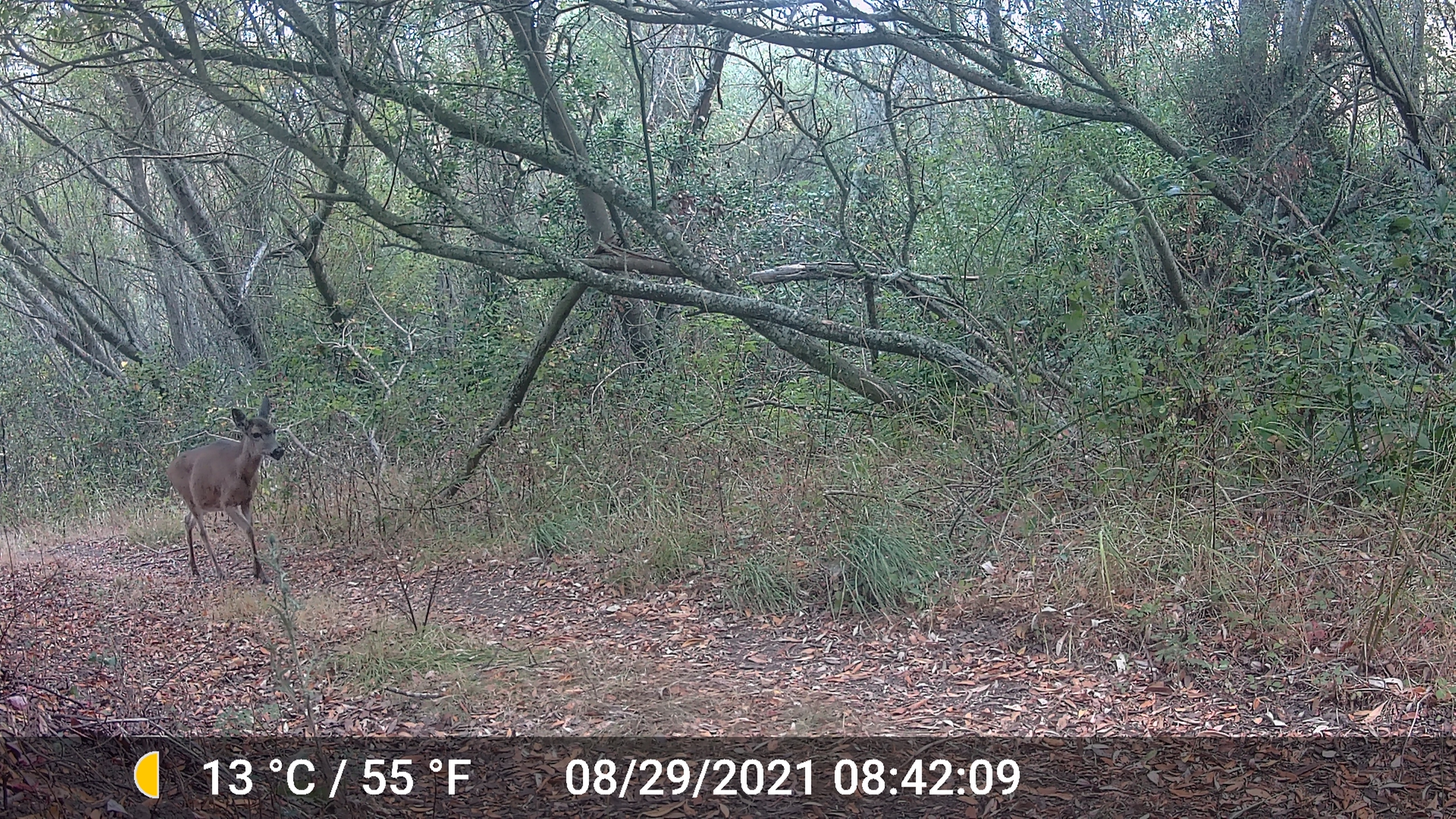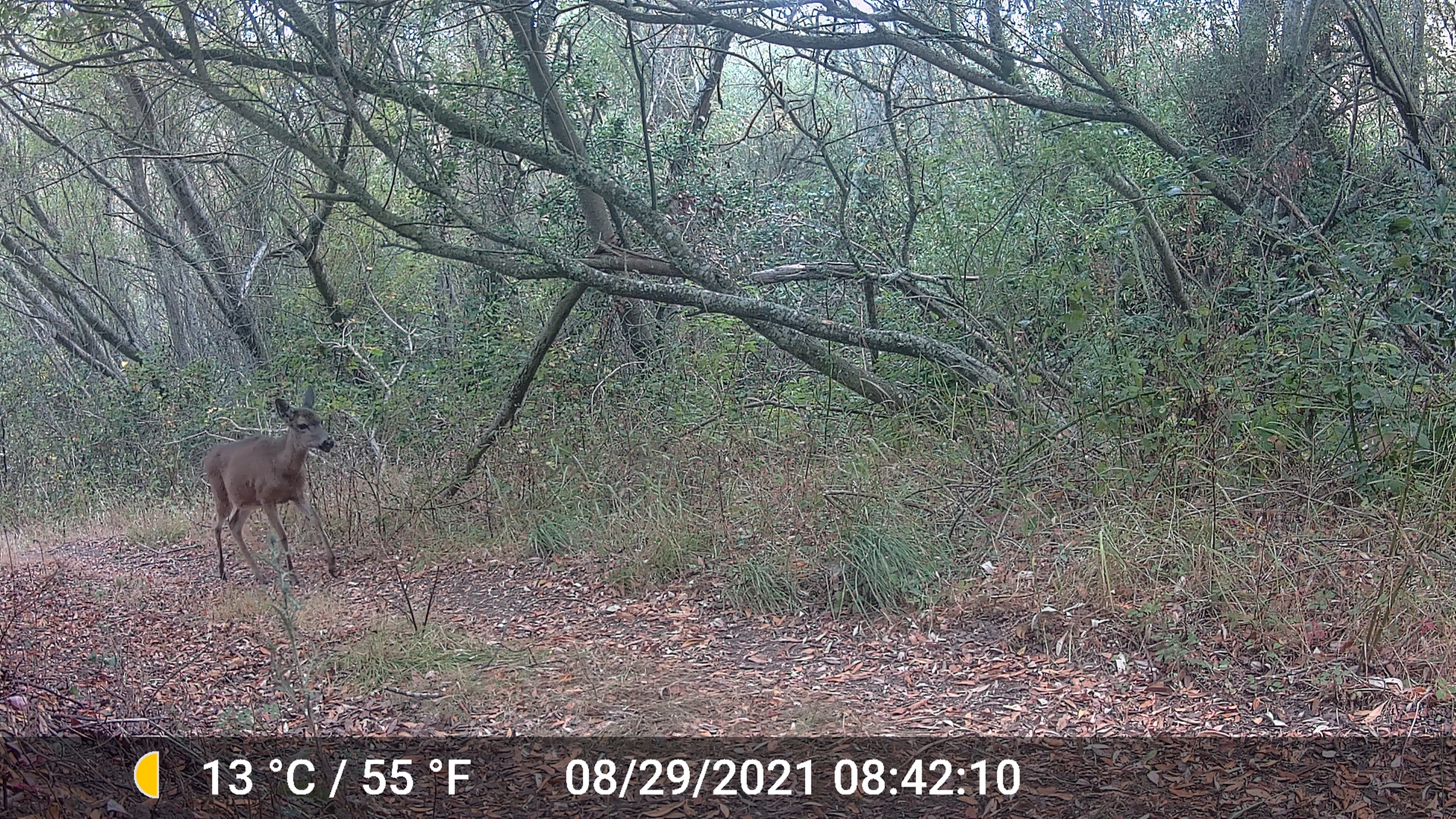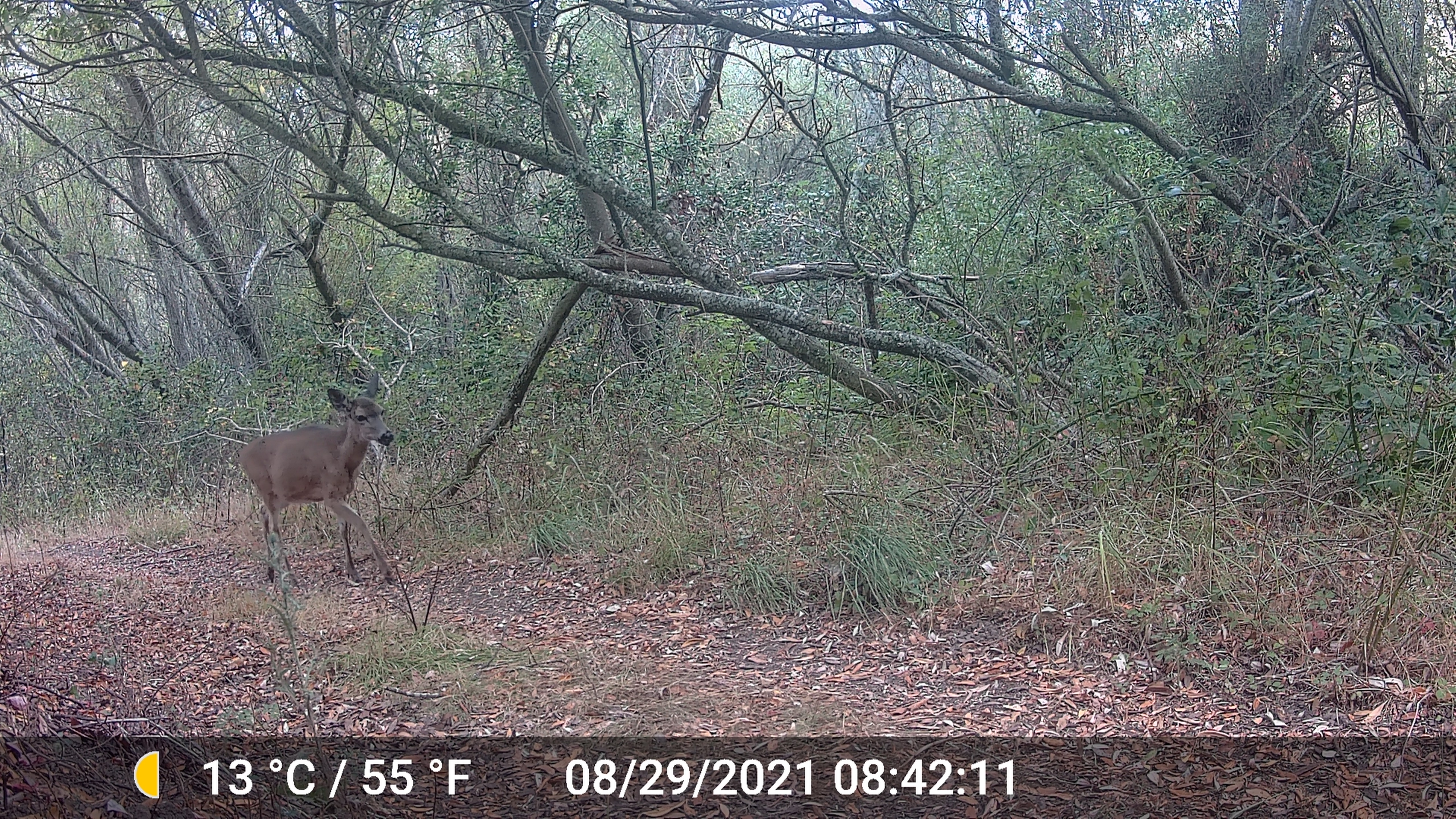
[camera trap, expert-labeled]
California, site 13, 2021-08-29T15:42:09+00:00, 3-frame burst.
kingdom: Animalia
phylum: Chordata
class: Mammalia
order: Artiodactyla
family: Cervidae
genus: Odocoileus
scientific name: Odocoileus hemionus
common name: mule deer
Mule deer (Odocoileus hemionus).